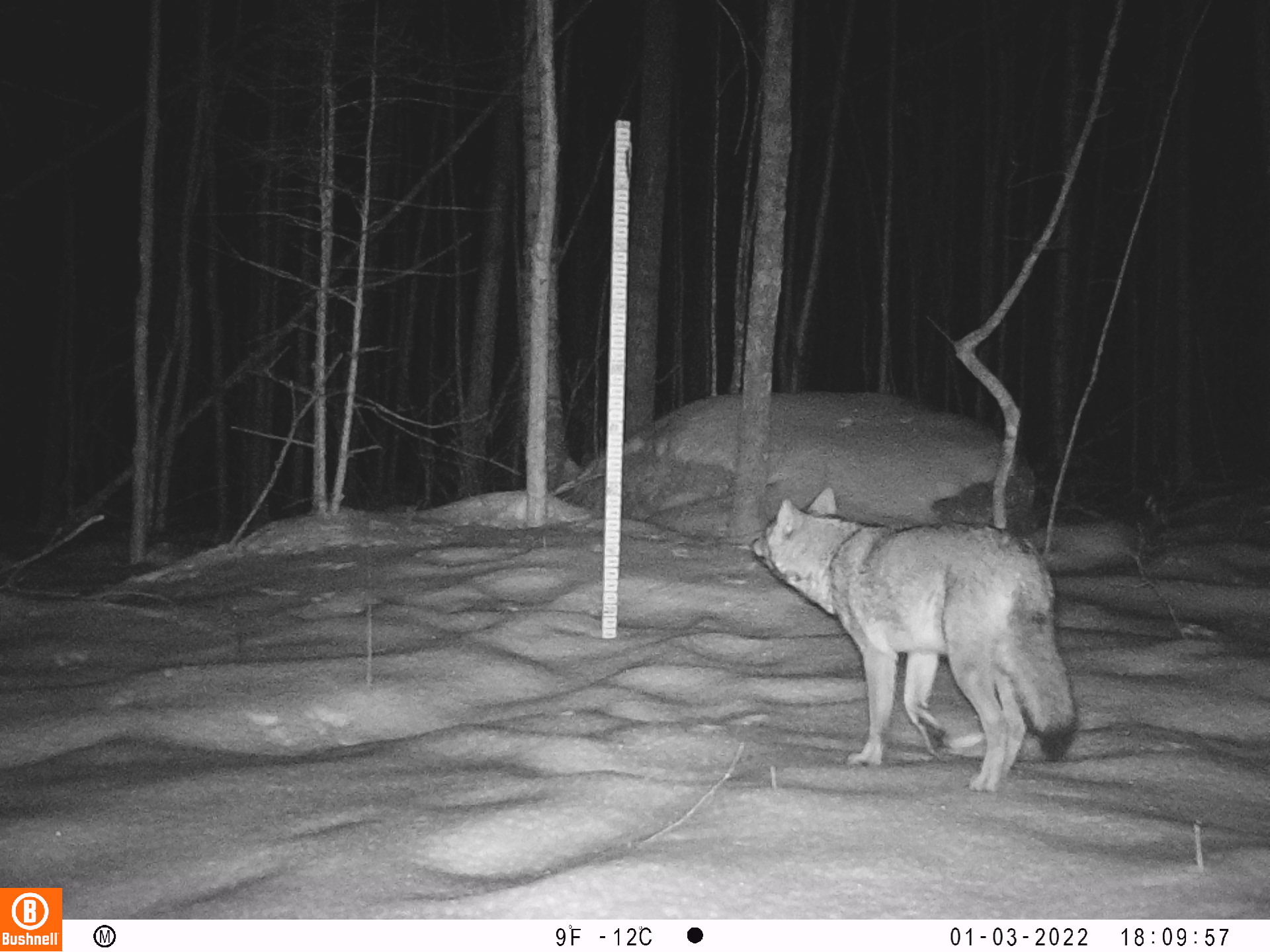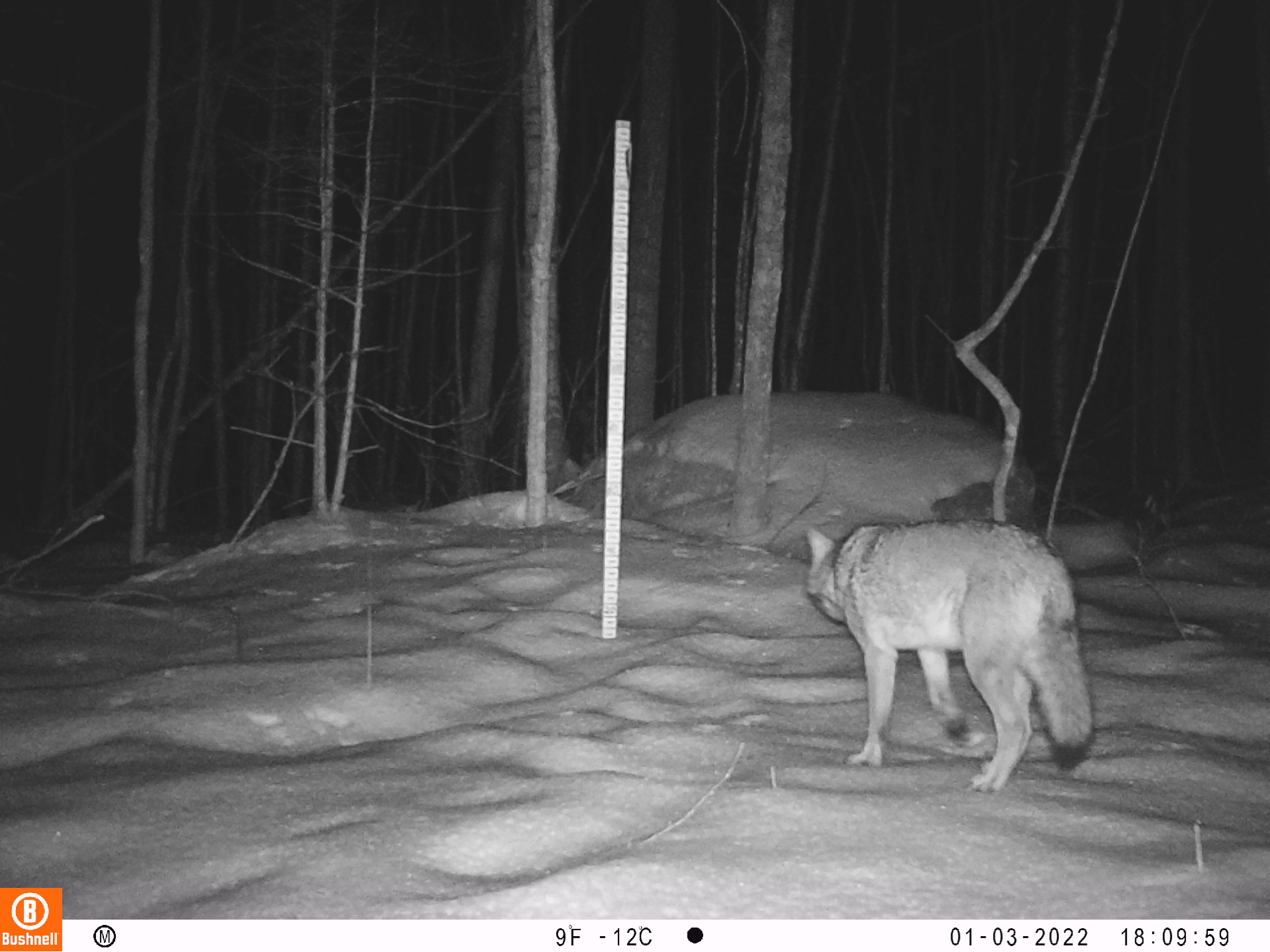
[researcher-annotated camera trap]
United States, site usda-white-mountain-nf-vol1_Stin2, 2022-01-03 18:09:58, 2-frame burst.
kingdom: Animalia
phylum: Chordata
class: Mammalia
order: Carnivora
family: Canidae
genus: Canis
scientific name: Canis latrans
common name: coyote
Coyote (Canis latrans).